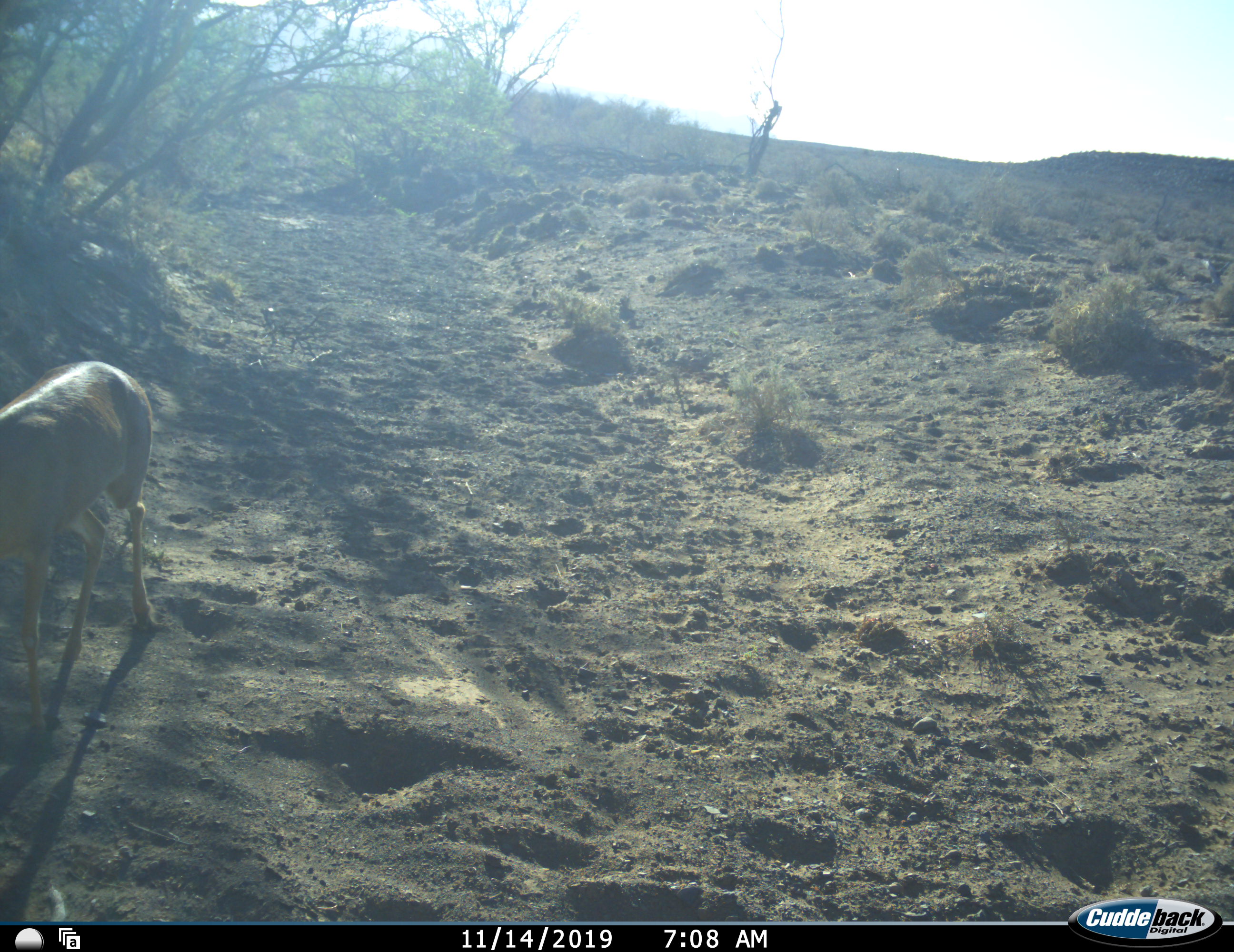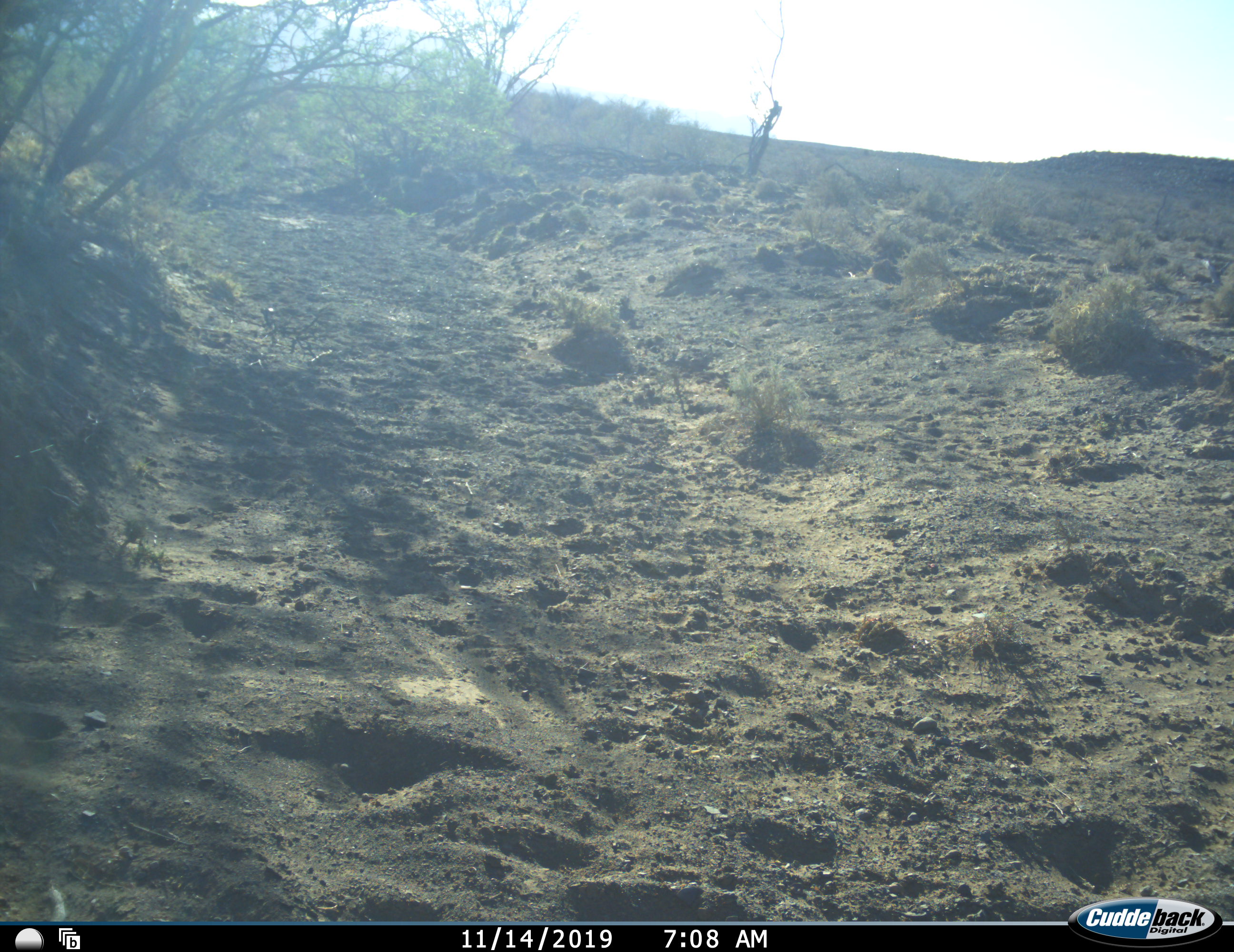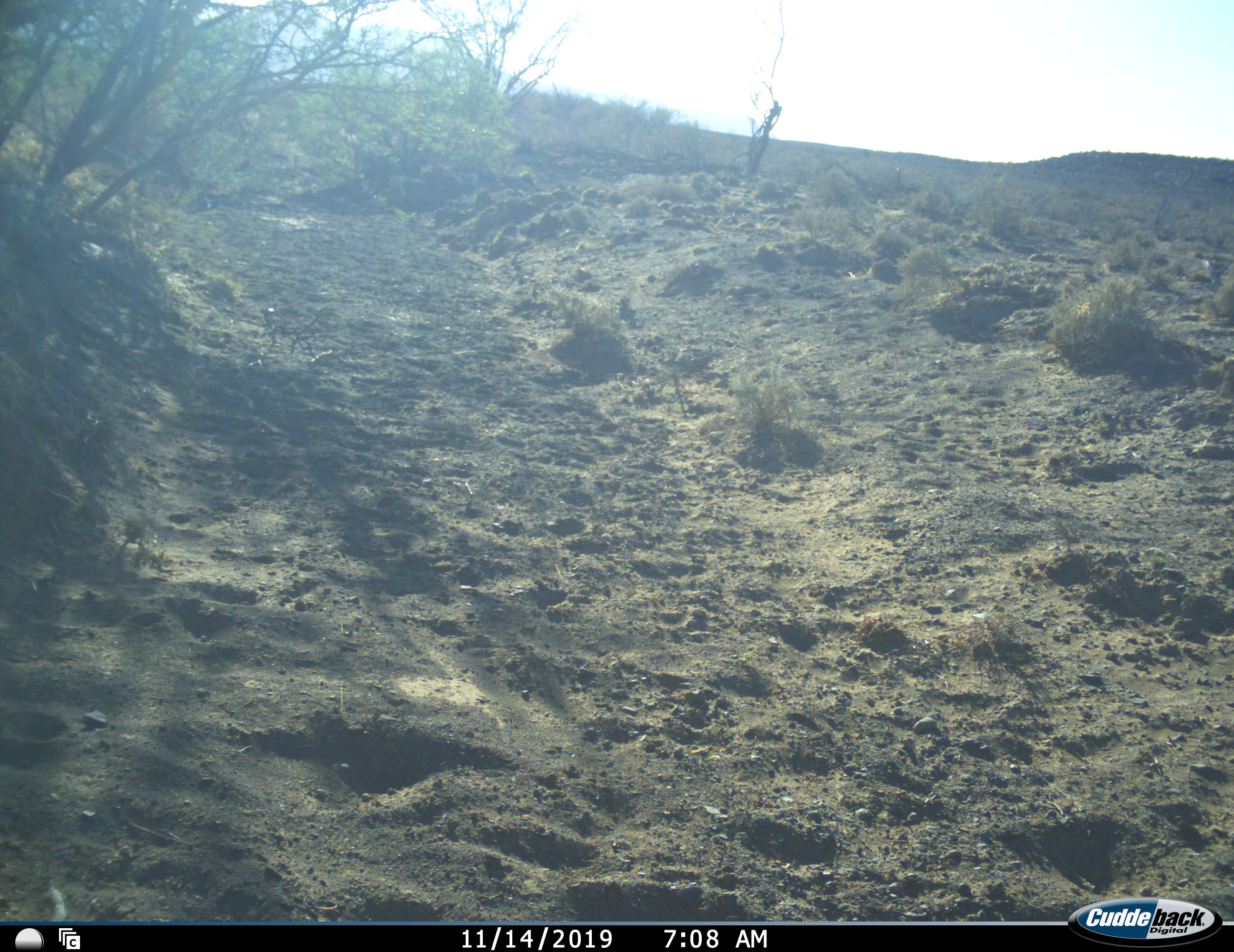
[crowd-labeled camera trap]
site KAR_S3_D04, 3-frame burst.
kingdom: Animalia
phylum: Chordata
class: Mammalia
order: Artiodactyla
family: Bovidae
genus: Sylvicapra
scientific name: Sylvicapra grimmia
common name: common duiker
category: duikercommongrey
Duikercommongrey (common duiker) (Sylvicapra grimmia), count 1. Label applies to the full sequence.